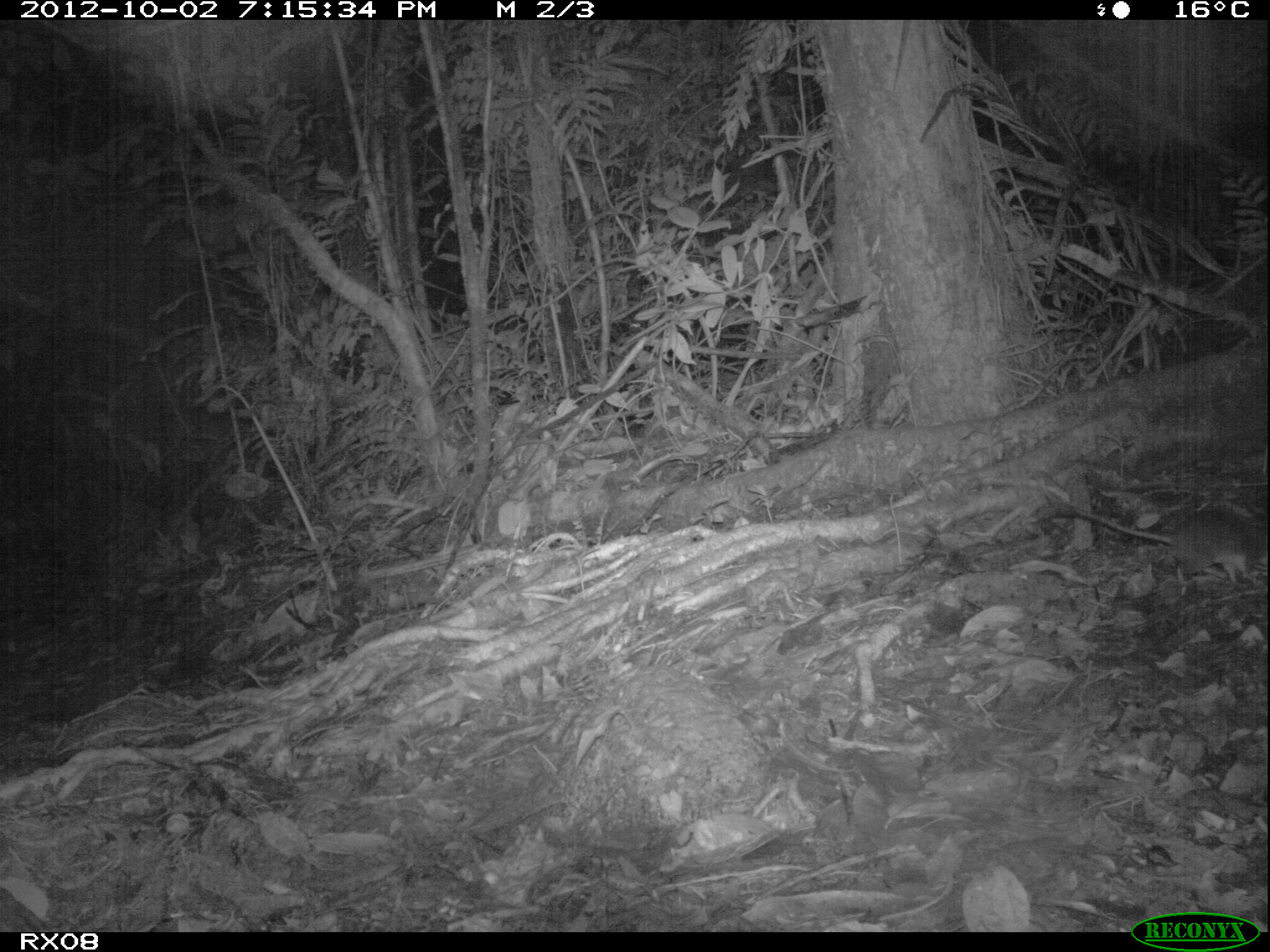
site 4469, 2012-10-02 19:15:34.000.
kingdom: Animalia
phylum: Chordata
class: Mammalia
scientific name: Mammalia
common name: mammals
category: small mammal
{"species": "small mammal (mammals) (Mammalia)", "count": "1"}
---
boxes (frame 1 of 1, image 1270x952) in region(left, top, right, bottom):
small mammal: region(1037, 473, 1265, 586)